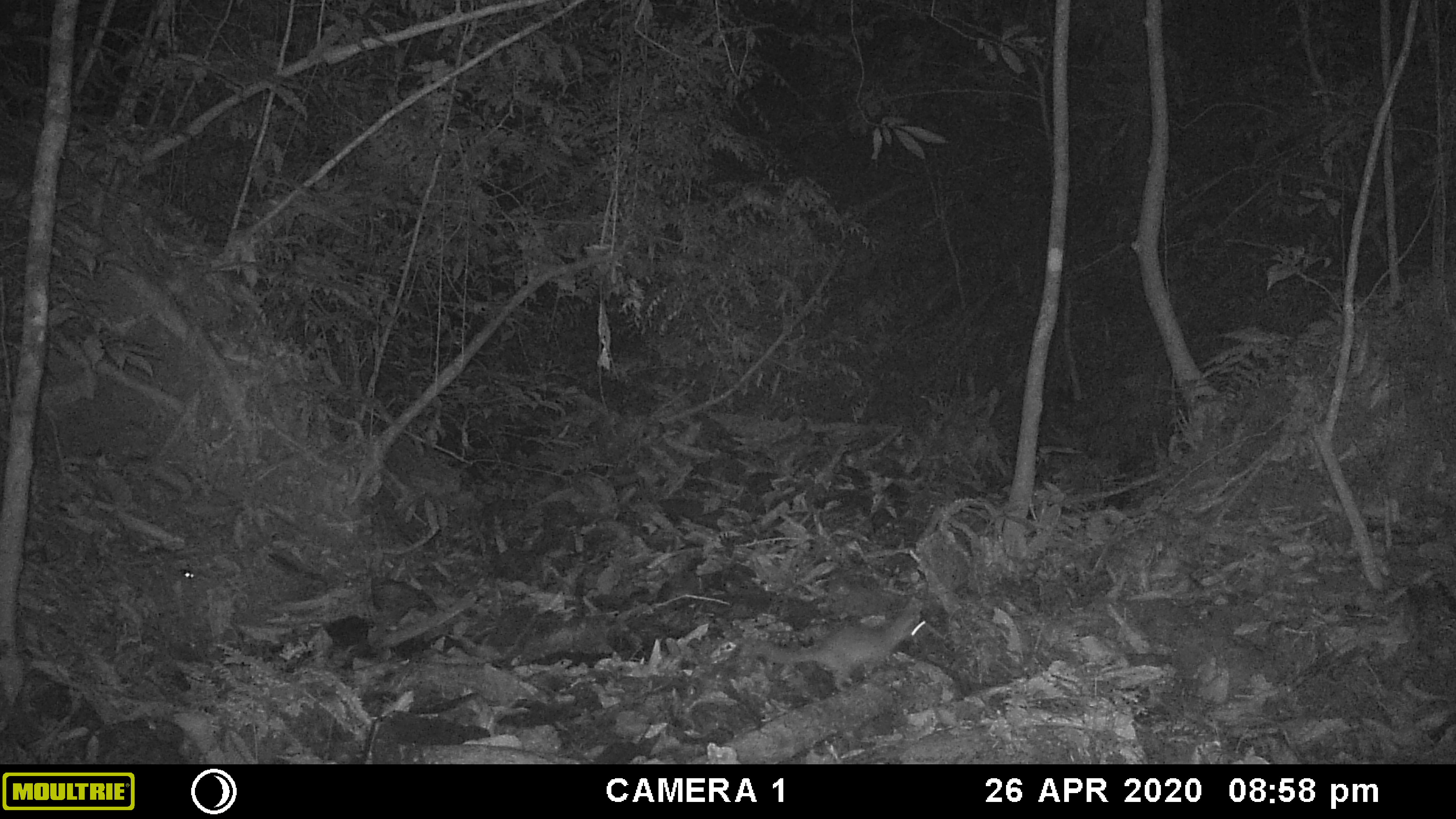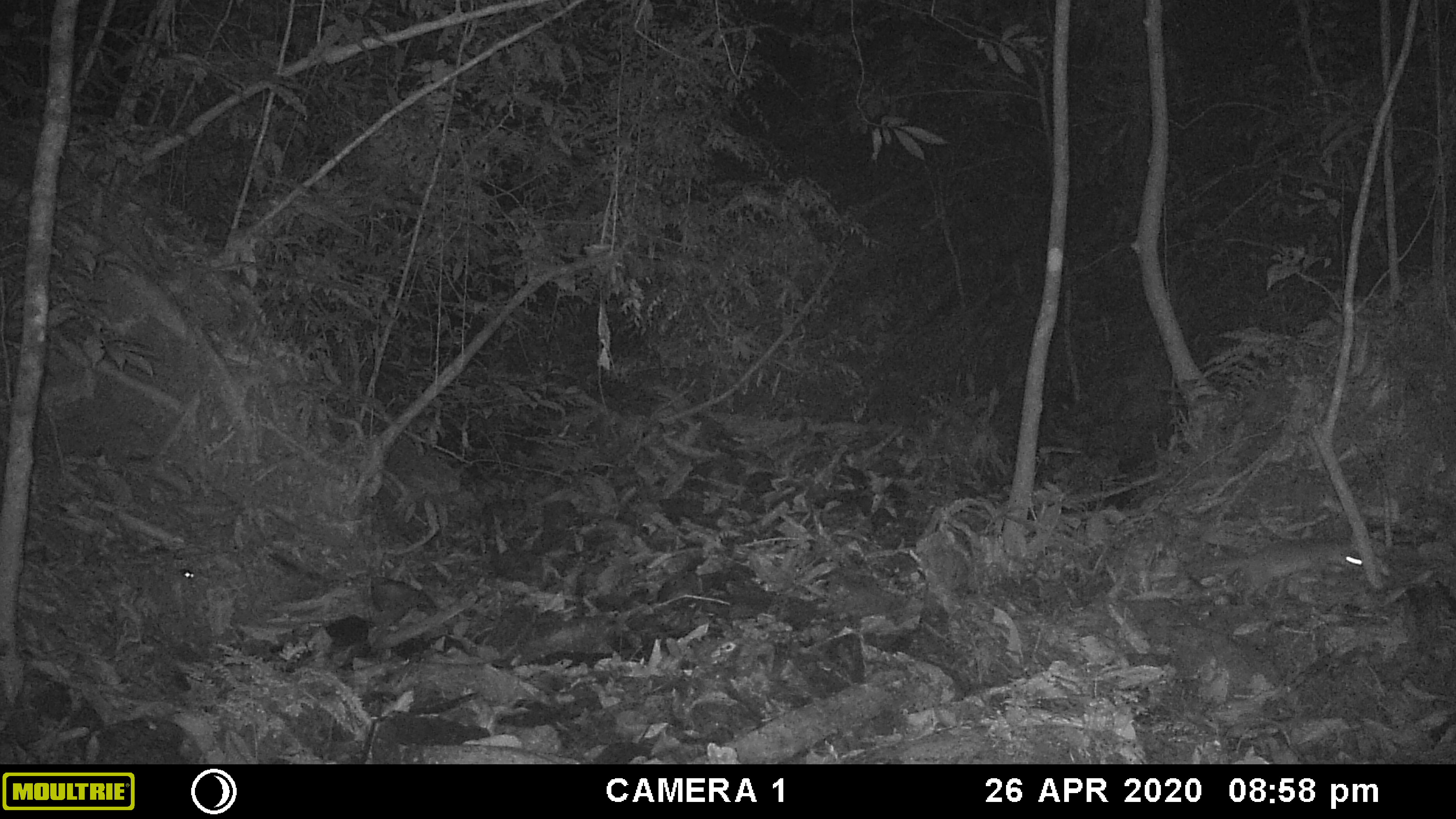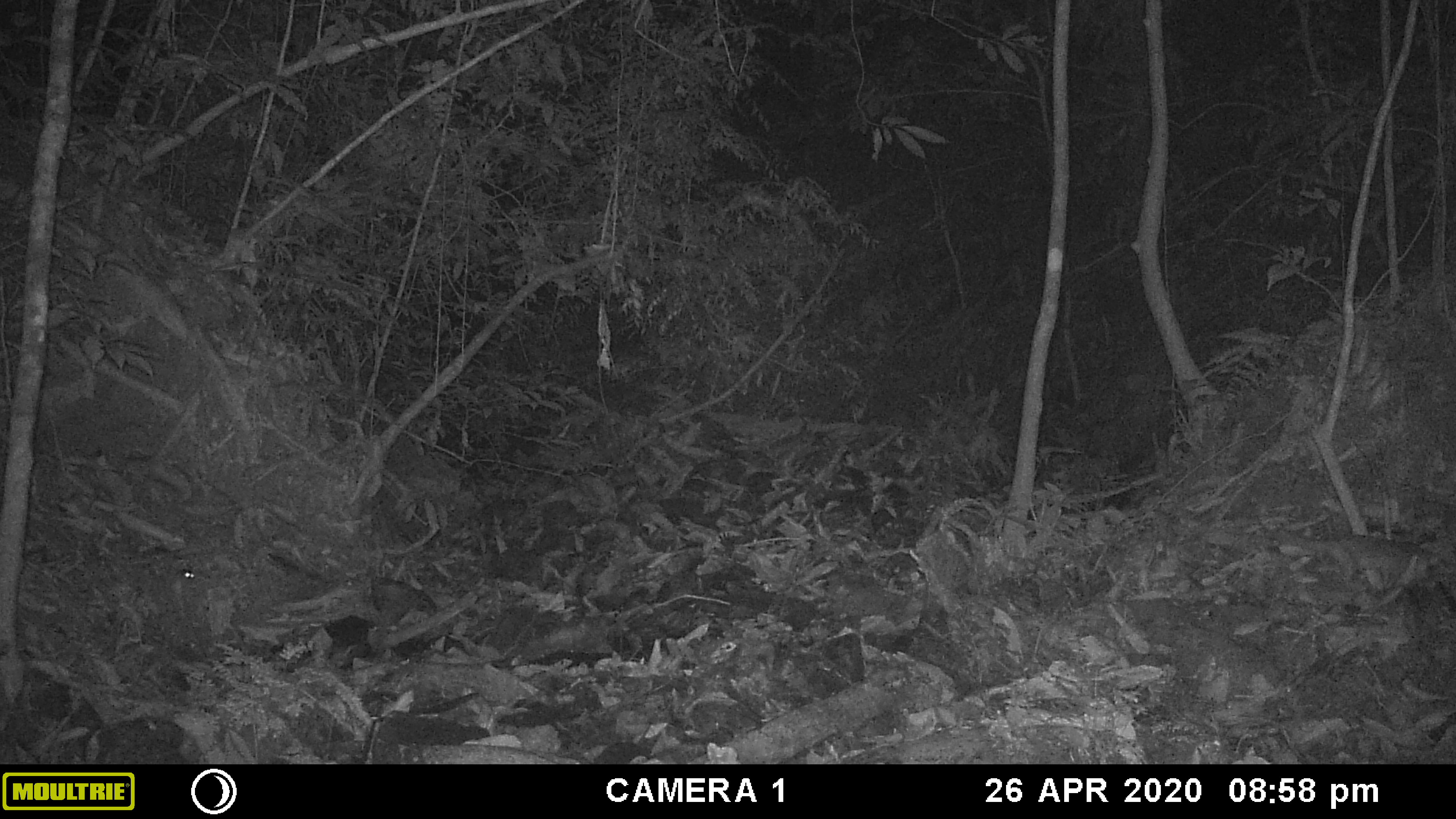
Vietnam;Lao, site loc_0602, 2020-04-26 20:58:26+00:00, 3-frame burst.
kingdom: Animalia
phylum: Chordata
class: Mammalia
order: Carnivora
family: Mustelidae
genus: Melogale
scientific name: Melogale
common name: ferret badger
Ferret badger (Melogale). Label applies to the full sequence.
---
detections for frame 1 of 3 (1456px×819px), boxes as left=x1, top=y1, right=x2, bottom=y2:
ferret badger: left=737, top=601, right=924, bottom=693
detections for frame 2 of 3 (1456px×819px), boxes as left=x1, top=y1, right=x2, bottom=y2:
ferret badger: left=1182, top=538, right=1359, bottom=609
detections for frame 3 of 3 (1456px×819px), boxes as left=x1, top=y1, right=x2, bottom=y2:
ferret badger: left=1273, top=529, right=1434, bottom=593